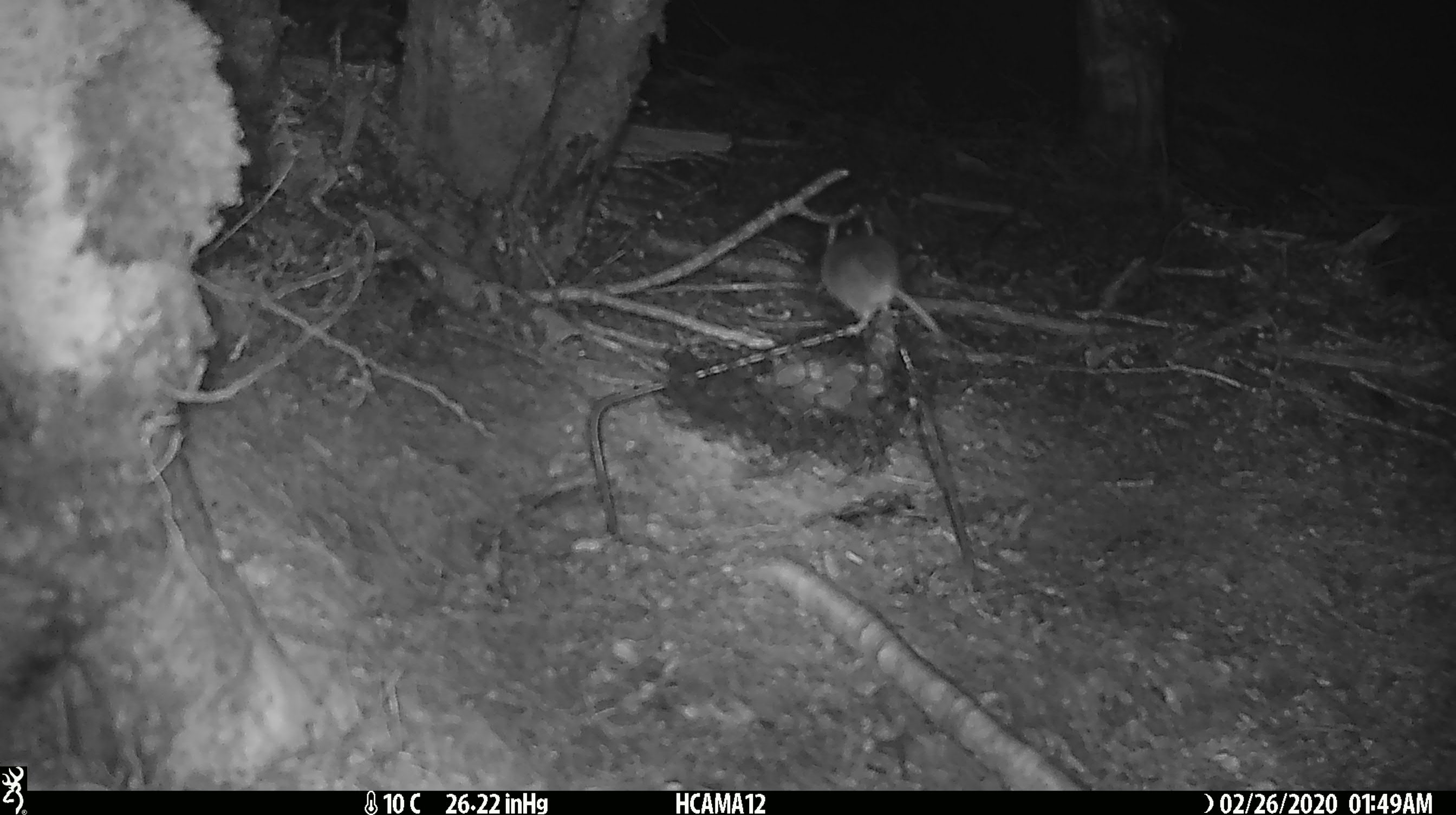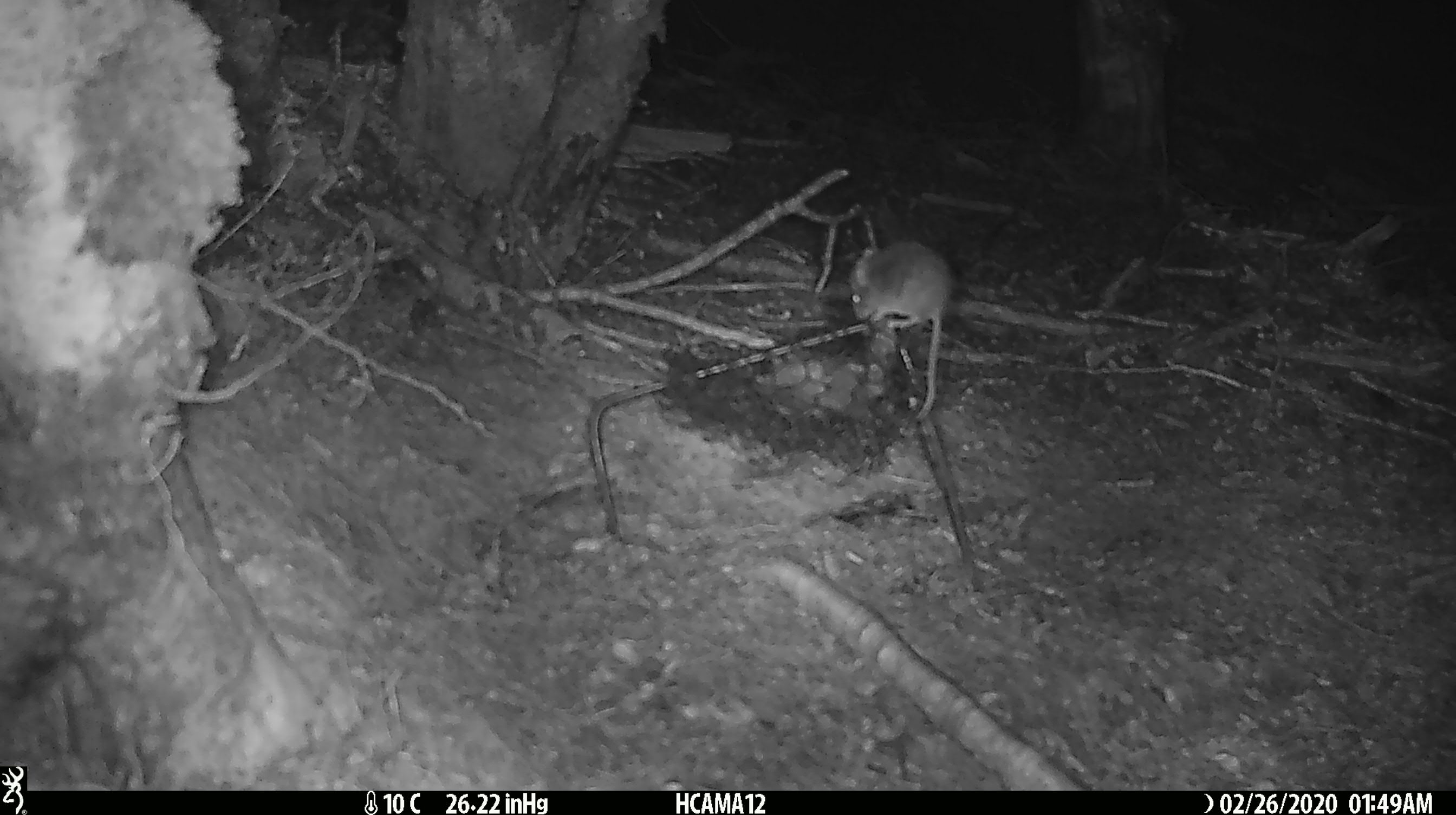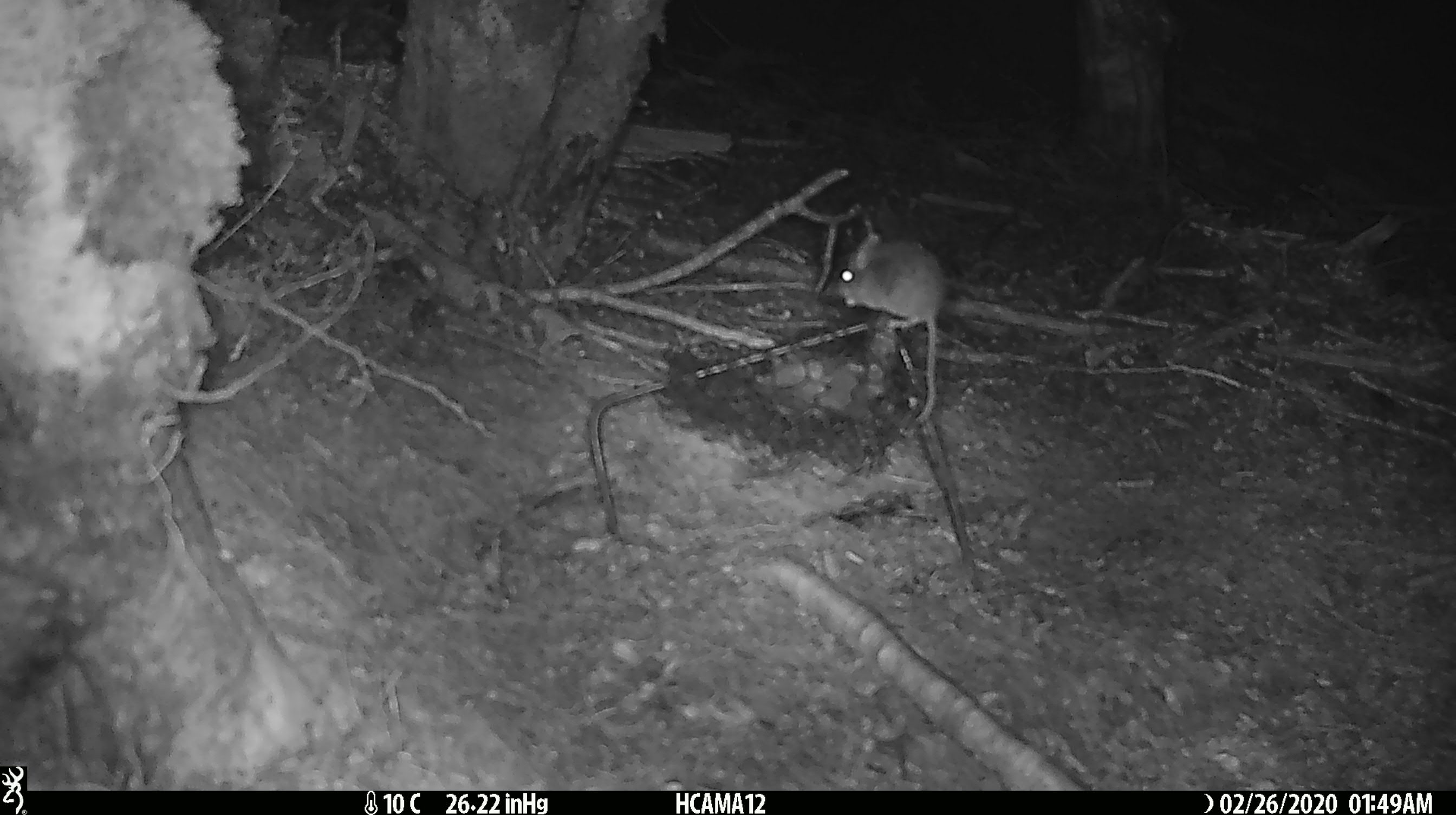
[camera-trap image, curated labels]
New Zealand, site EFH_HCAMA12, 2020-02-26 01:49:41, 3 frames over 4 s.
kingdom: Animalia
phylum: Chordata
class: Mammalia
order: Rodentia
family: Muridae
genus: Mus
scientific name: Mus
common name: mouse